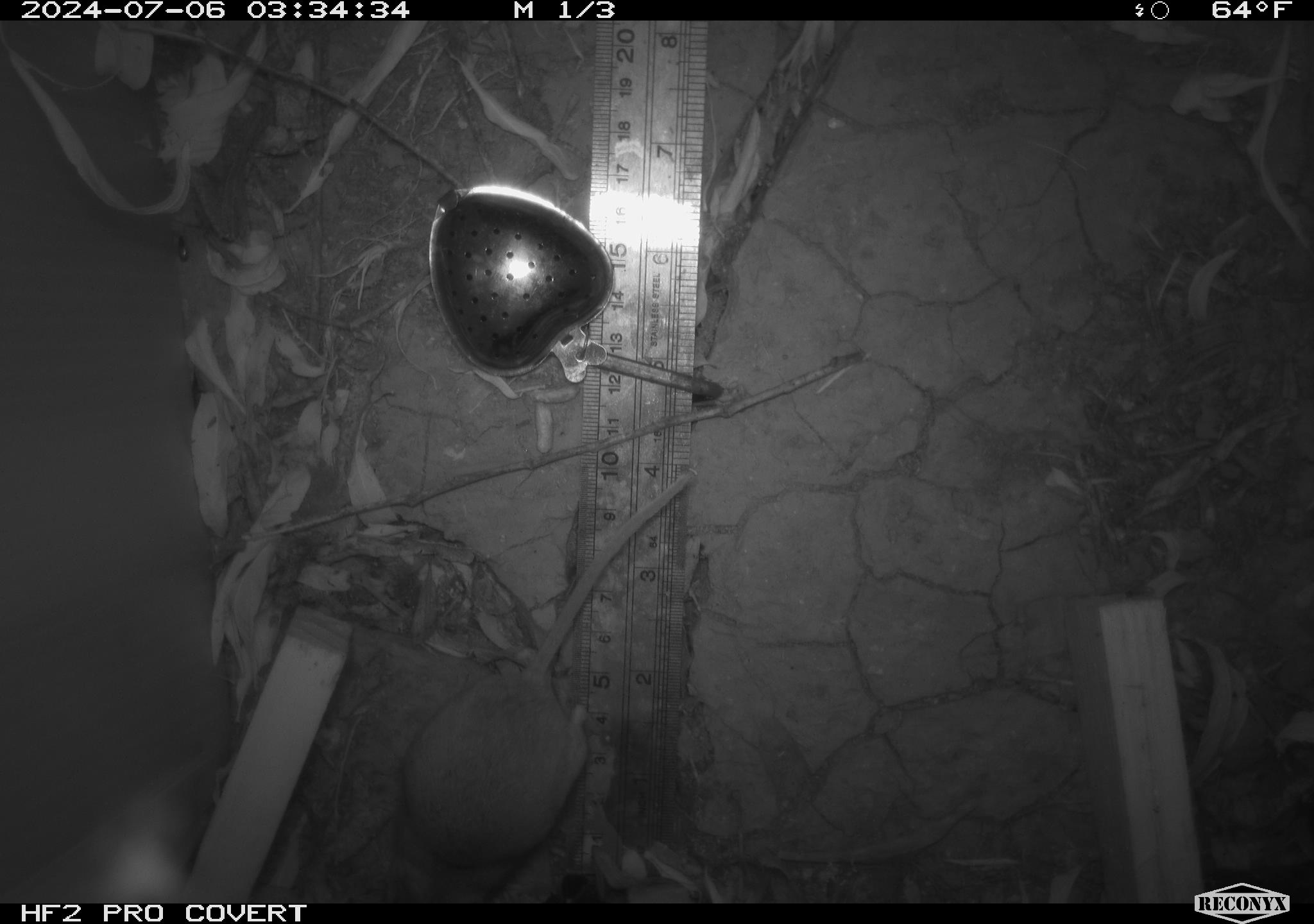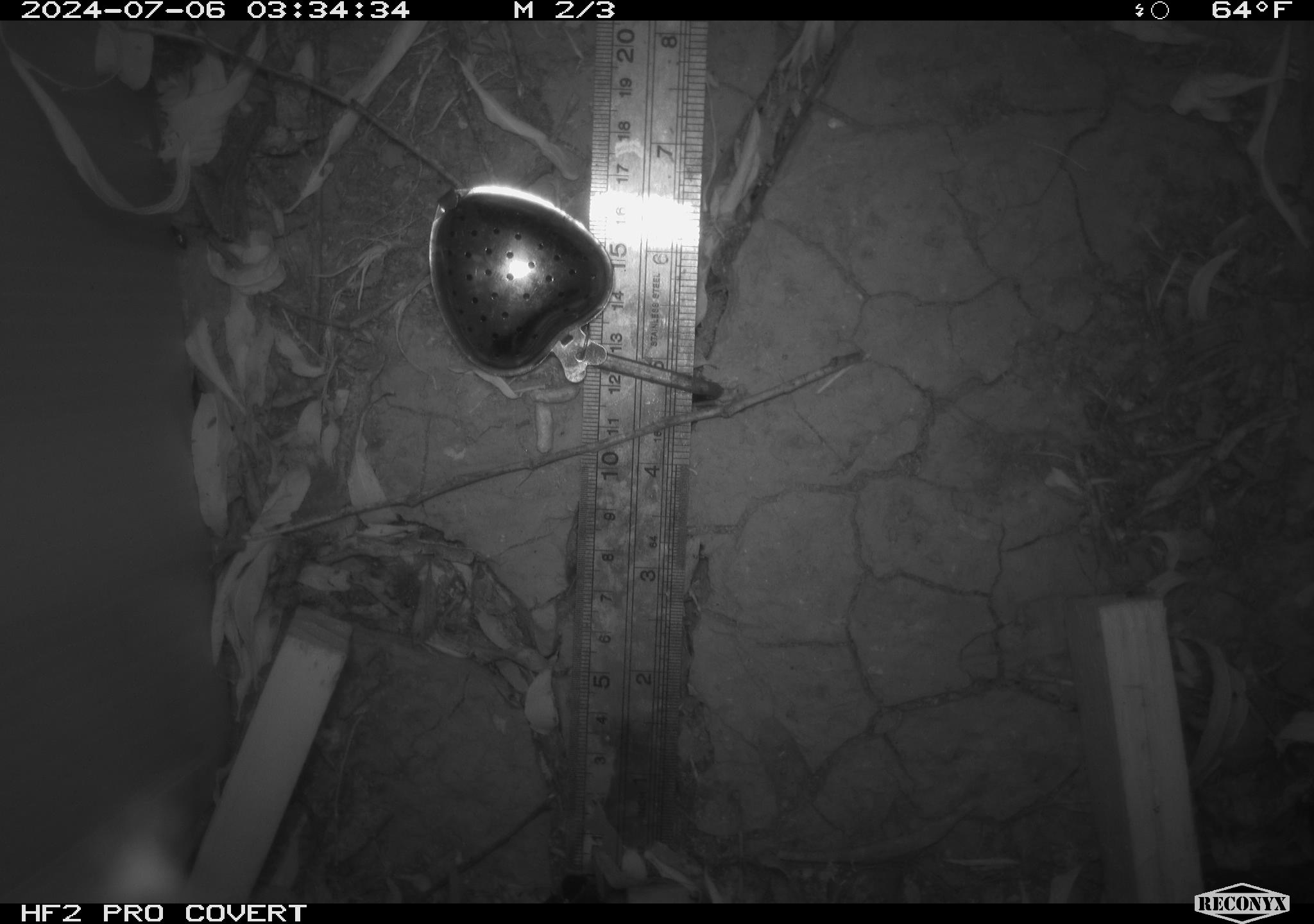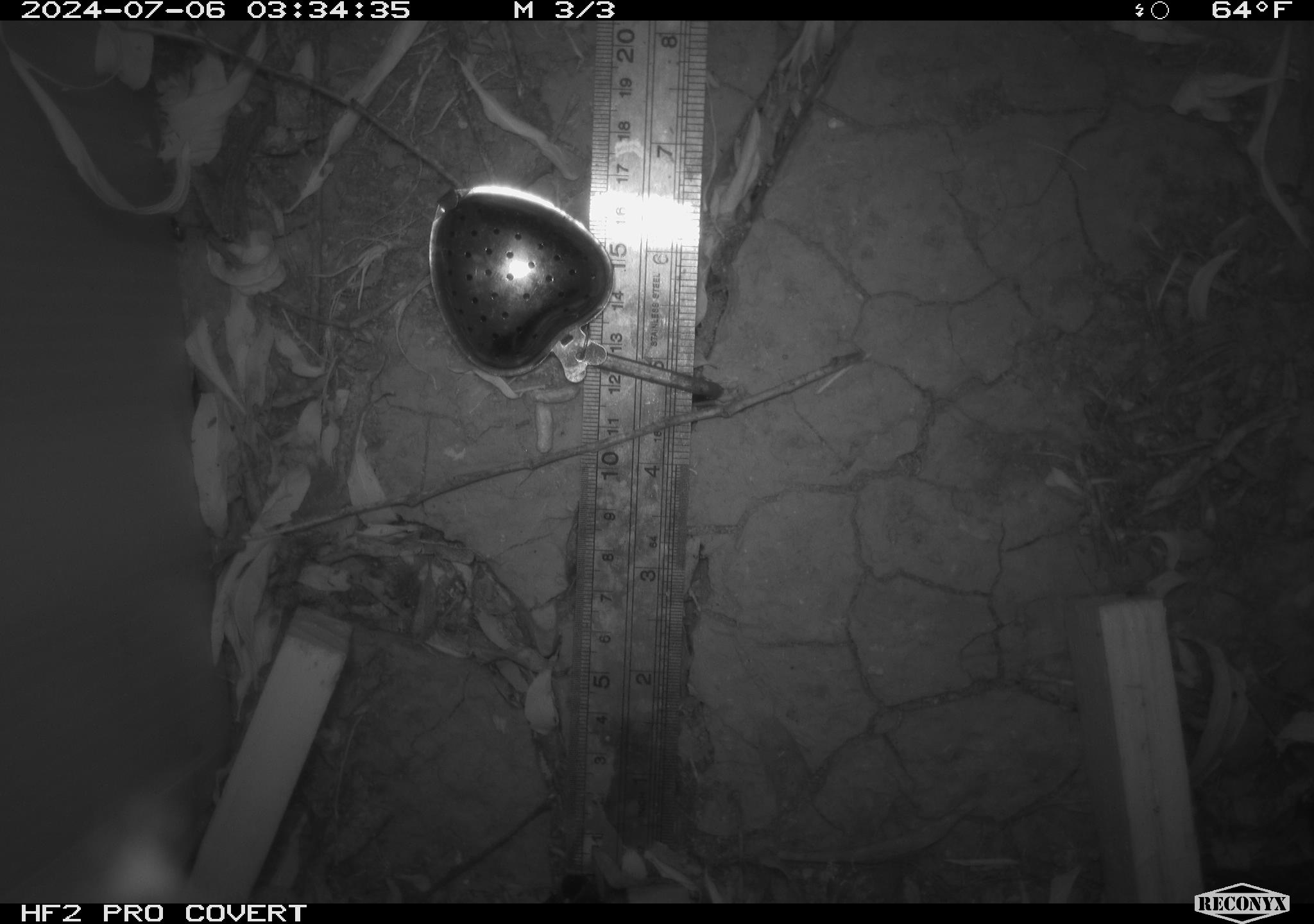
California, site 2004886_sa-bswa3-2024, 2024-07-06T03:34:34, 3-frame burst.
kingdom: Animalia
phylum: Chordata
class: Mammalia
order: Rodentia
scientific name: Rodentia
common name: mouse species